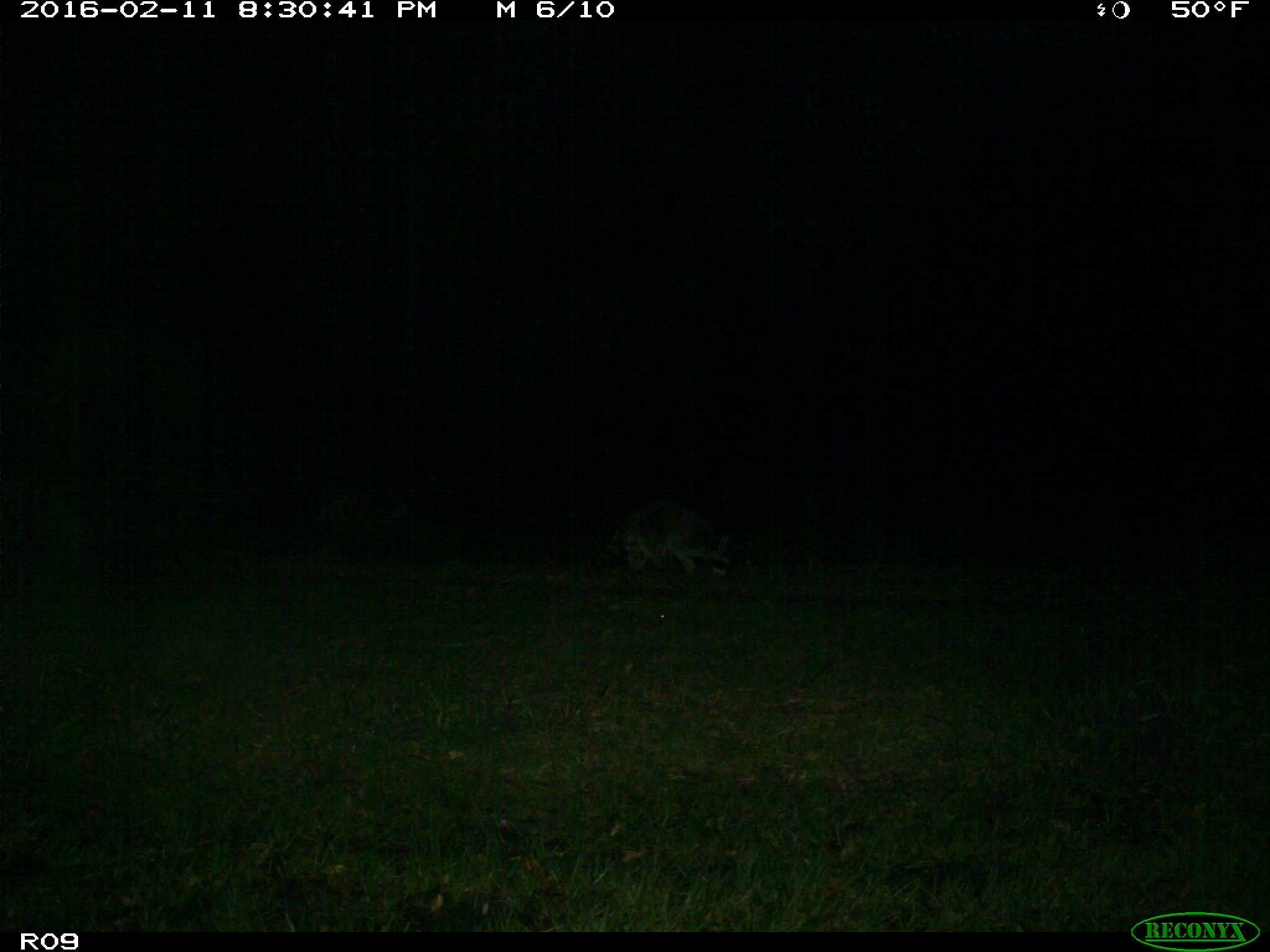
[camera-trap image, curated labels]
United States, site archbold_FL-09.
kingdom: Animalia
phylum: Chordata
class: Mammalia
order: Carnivora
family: Procyonidae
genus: Procyon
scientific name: Procyon lotor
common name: common raccoon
Procyon lotor (common raccoon).